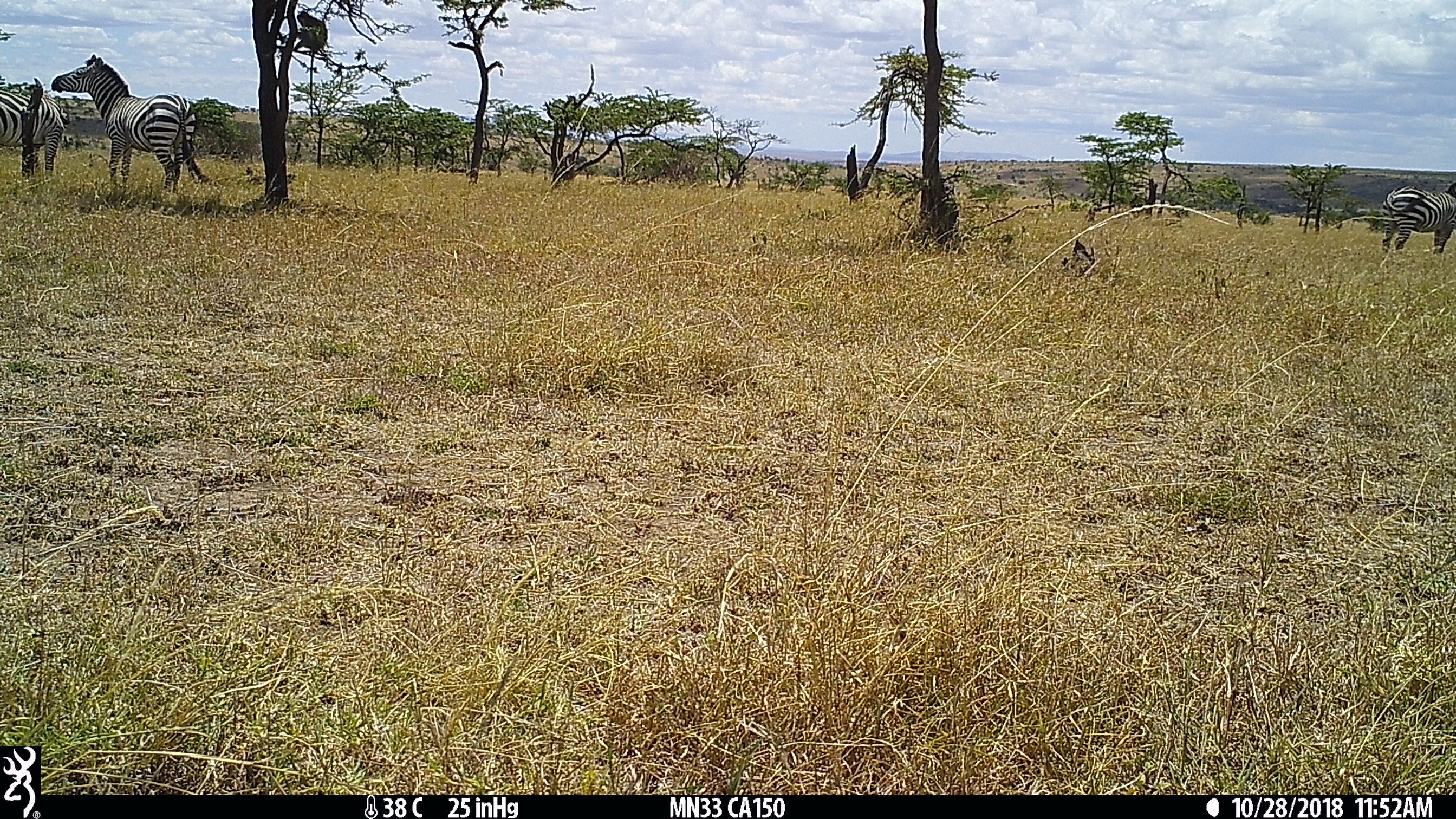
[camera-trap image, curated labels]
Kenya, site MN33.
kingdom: Animalia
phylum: Chordata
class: Mammalia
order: Perissodactyla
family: Equidae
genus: Equus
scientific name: Equus quagga burchellii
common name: burchell's zebra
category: zebra